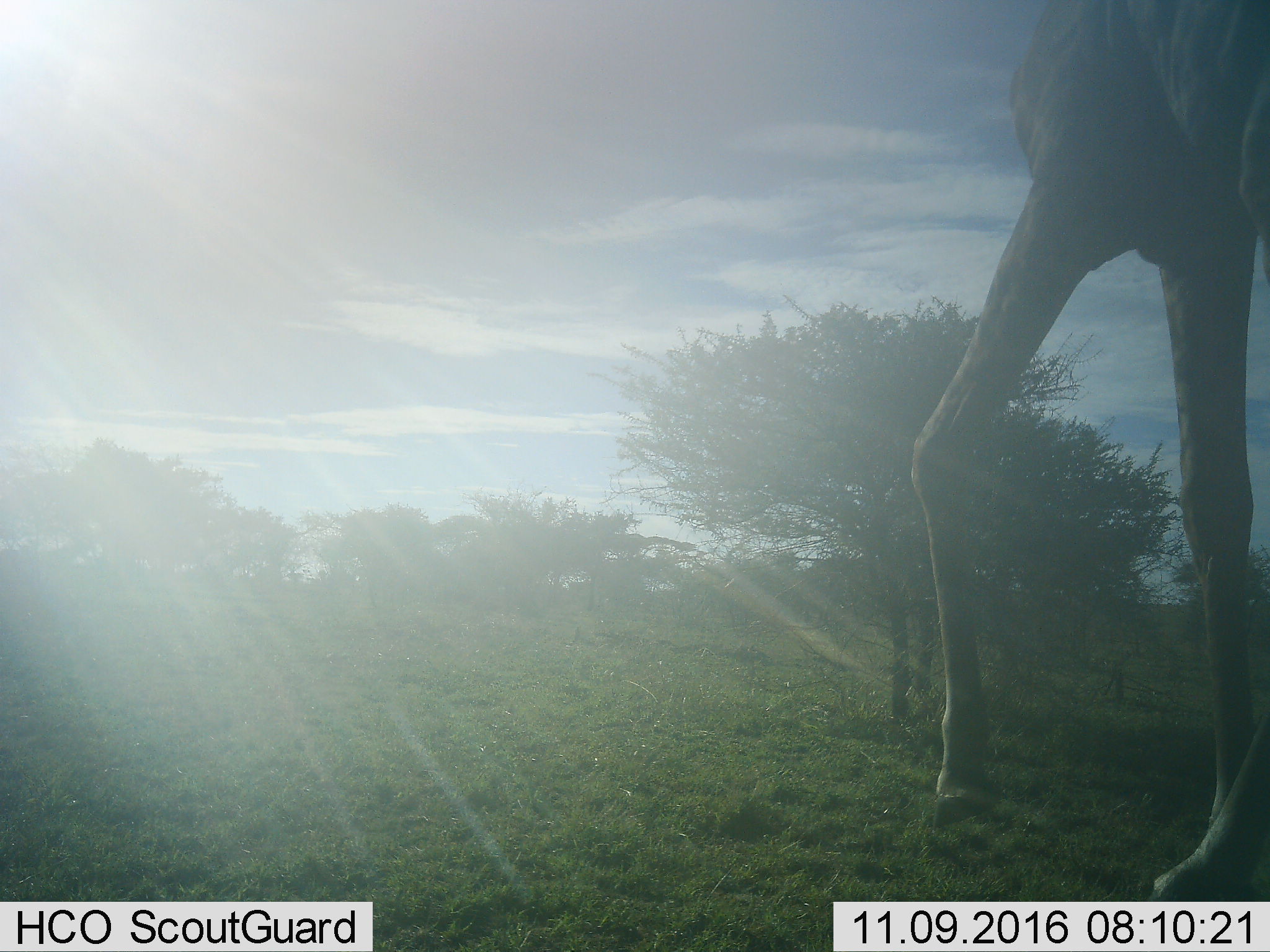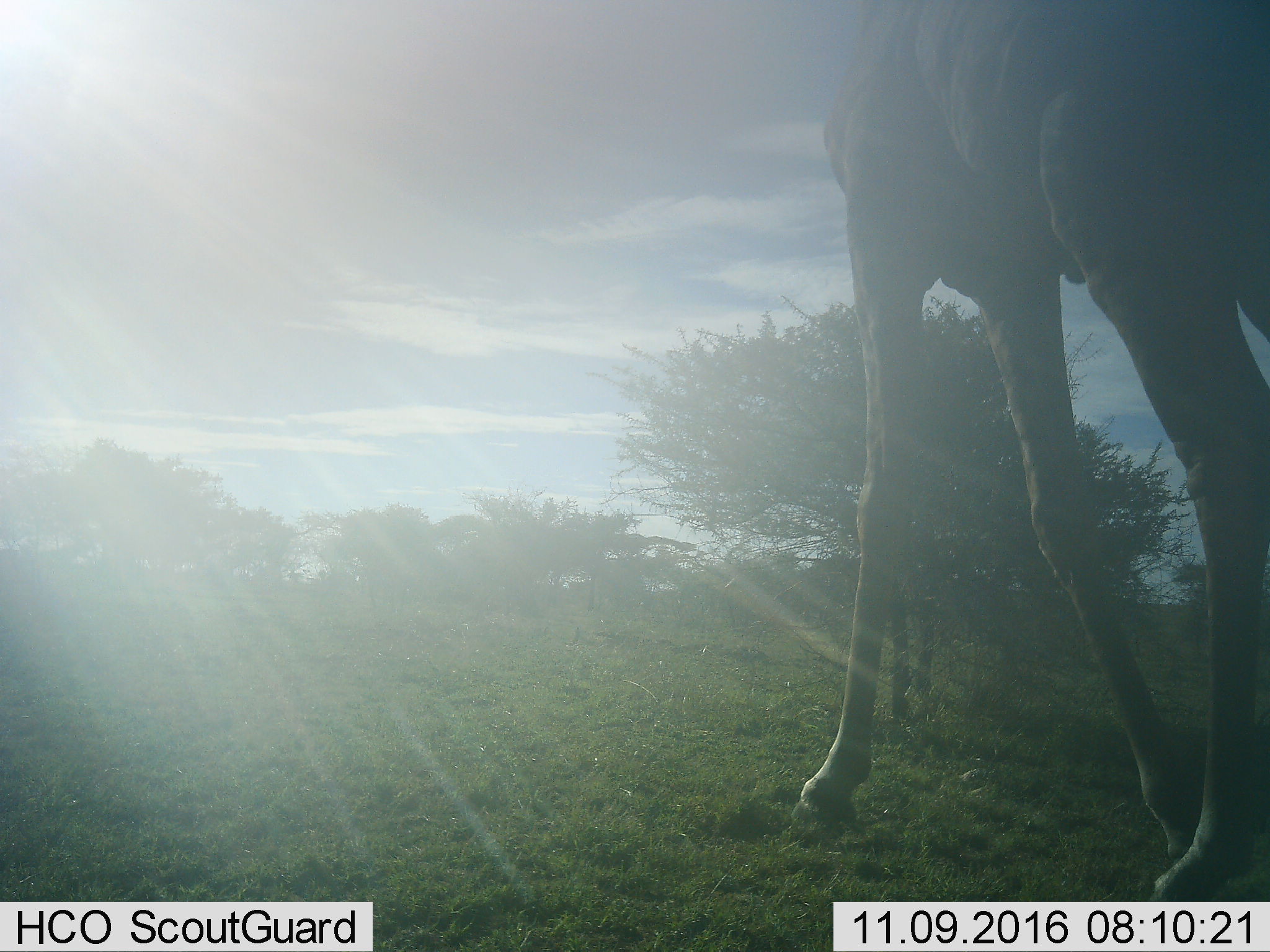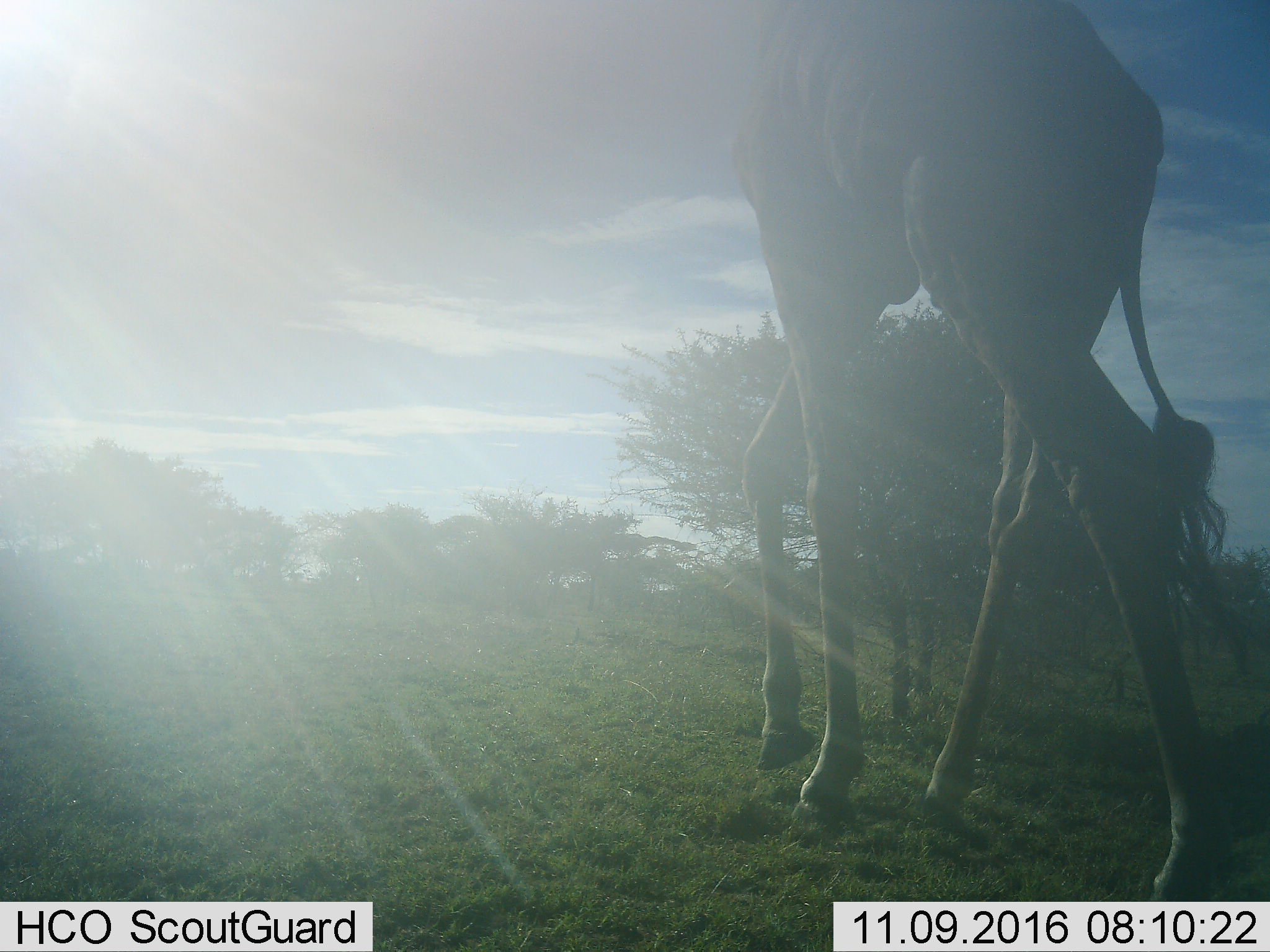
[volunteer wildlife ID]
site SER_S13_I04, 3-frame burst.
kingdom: Animalia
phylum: Chordata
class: Mammalia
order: Artiodactyla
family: Giraffidae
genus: Giraffa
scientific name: Giraffa camelopardalis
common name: giraffe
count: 1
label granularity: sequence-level